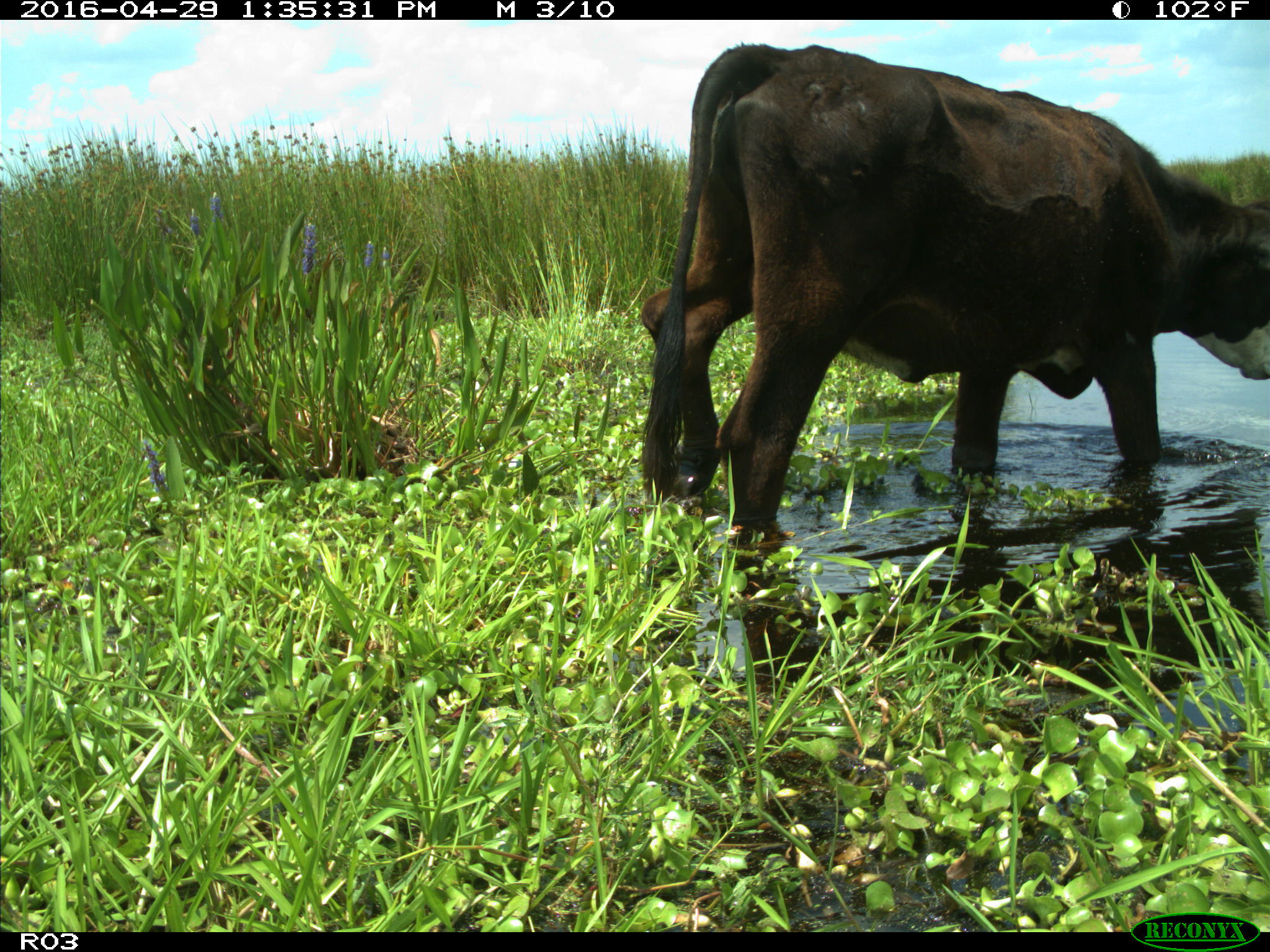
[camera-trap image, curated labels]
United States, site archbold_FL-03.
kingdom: Animalia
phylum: Chordata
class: Mammalia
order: Artiodactyla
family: Bovidae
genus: Bos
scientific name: Bos taurus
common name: domestic cow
Bos taurus (domestic cow).